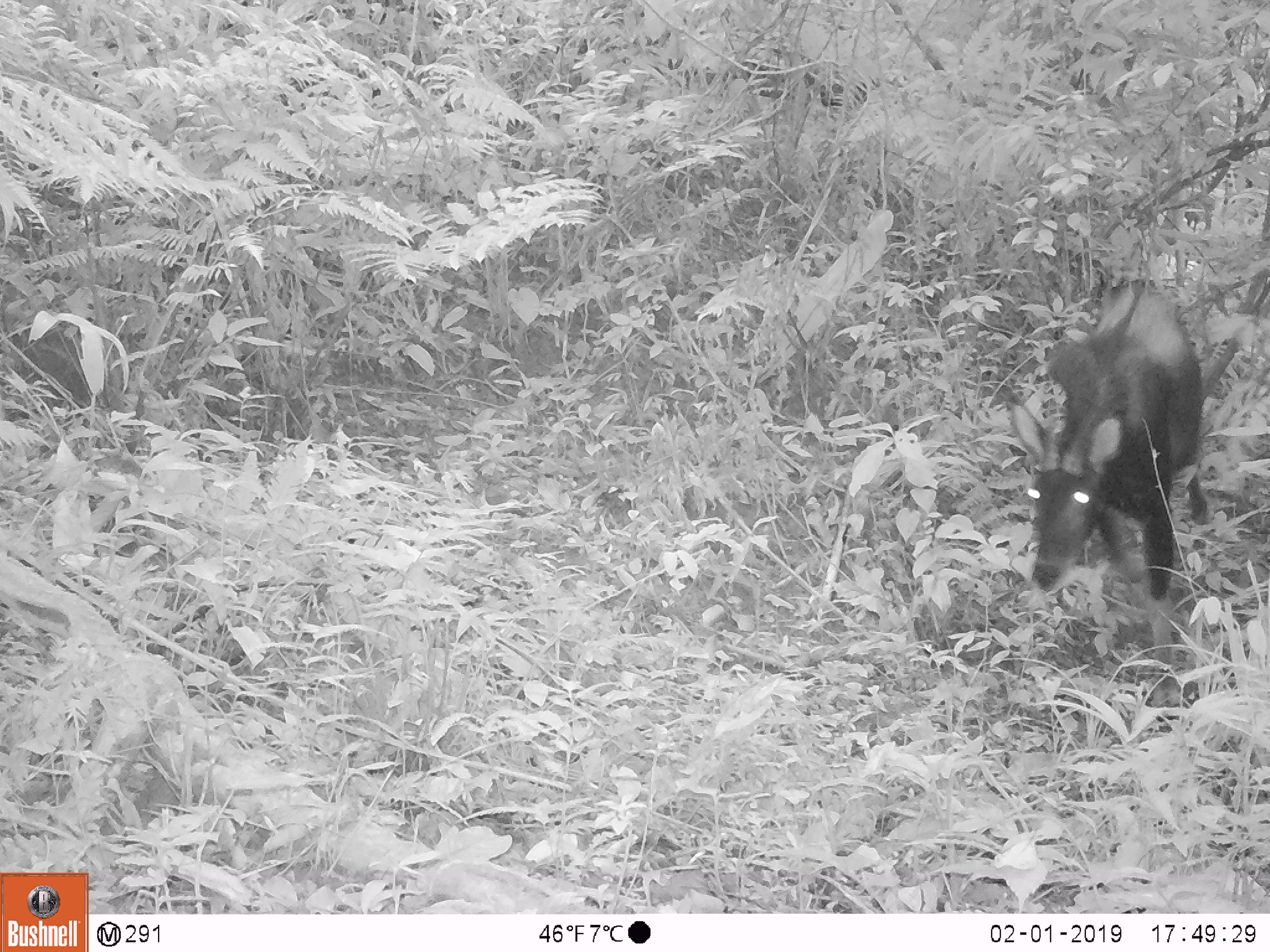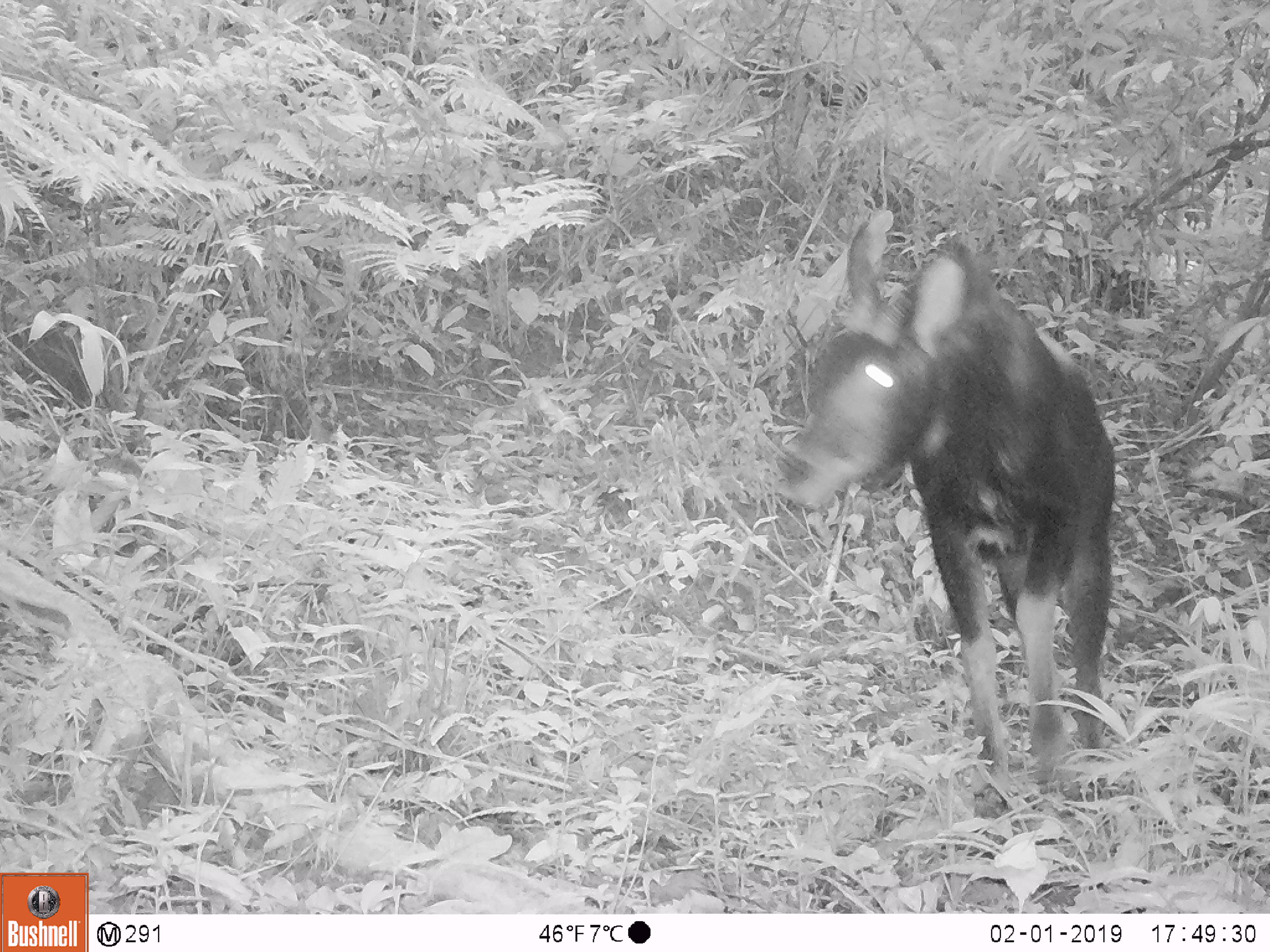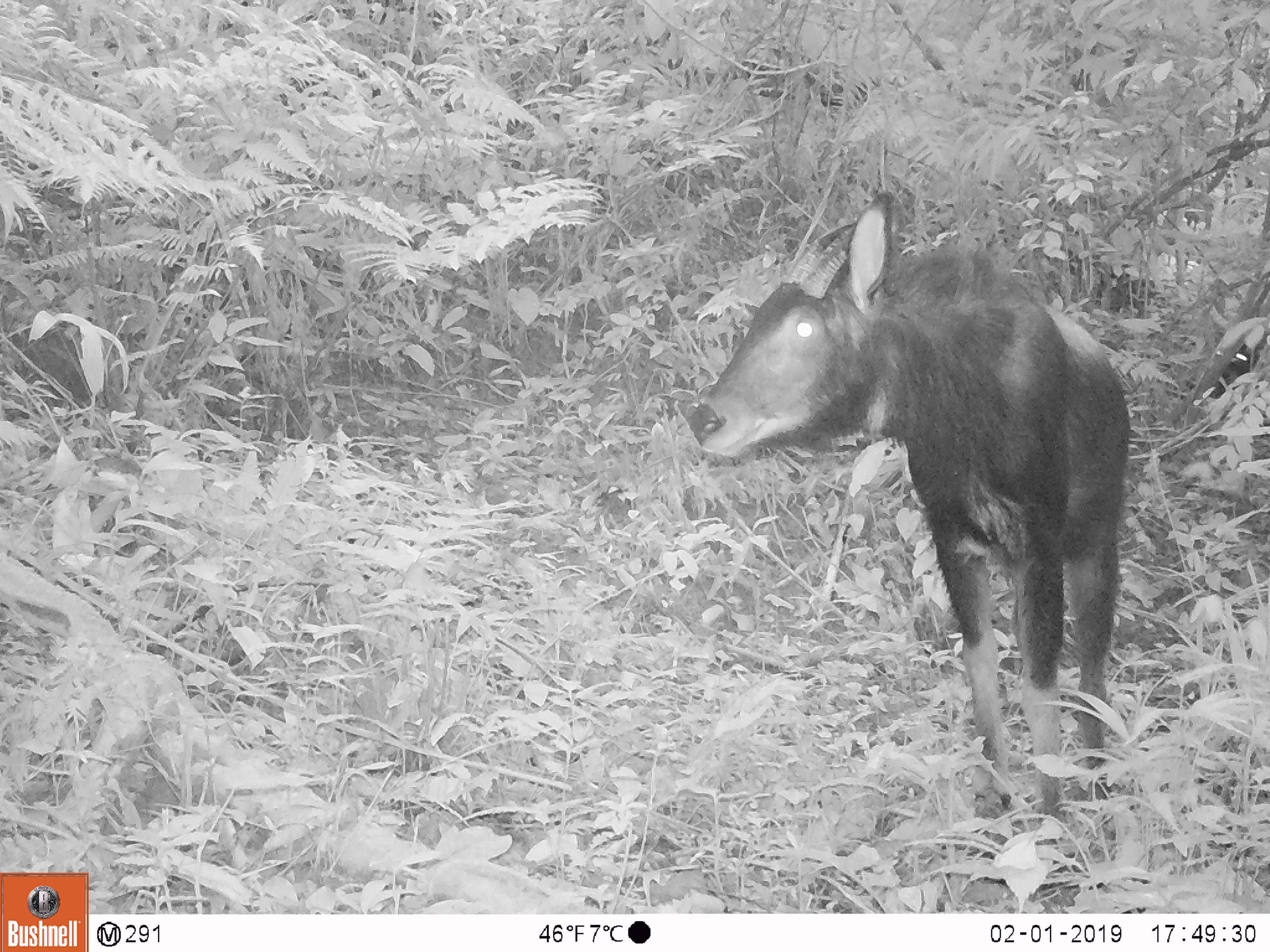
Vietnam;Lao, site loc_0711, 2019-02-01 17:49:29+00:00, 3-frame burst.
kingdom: Animalia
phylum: Chordata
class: Mammalia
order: Artiodactyla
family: Bovidae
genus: Capricornis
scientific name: Capricornis sumatraensis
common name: chinese serow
Chinese serow (Capricornis sumatraensis). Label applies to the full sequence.